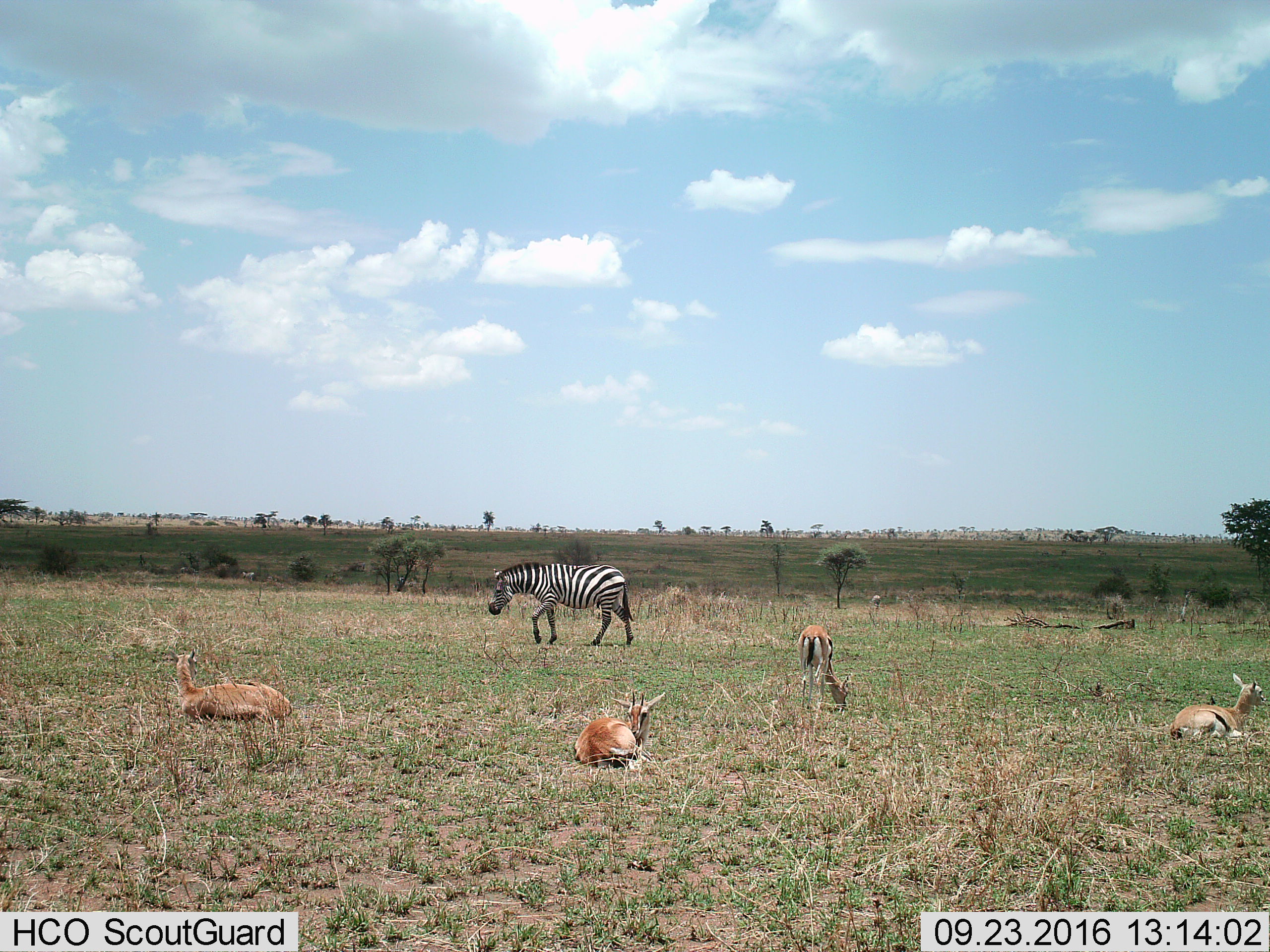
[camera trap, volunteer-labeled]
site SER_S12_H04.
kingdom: Animalia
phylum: Chordata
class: Mammalia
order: Artiodactyla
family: Bovidae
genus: Eudorcas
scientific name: Eudorcas thomsonii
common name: thomson's gazelle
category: gazellethomsons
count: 4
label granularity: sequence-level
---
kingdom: Animalia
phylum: Chordata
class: Mammalia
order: Perissodactyla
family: Equidae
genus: Equus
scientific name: Equus quagga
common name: plains zebra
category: zebraplains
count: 1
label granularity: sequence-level